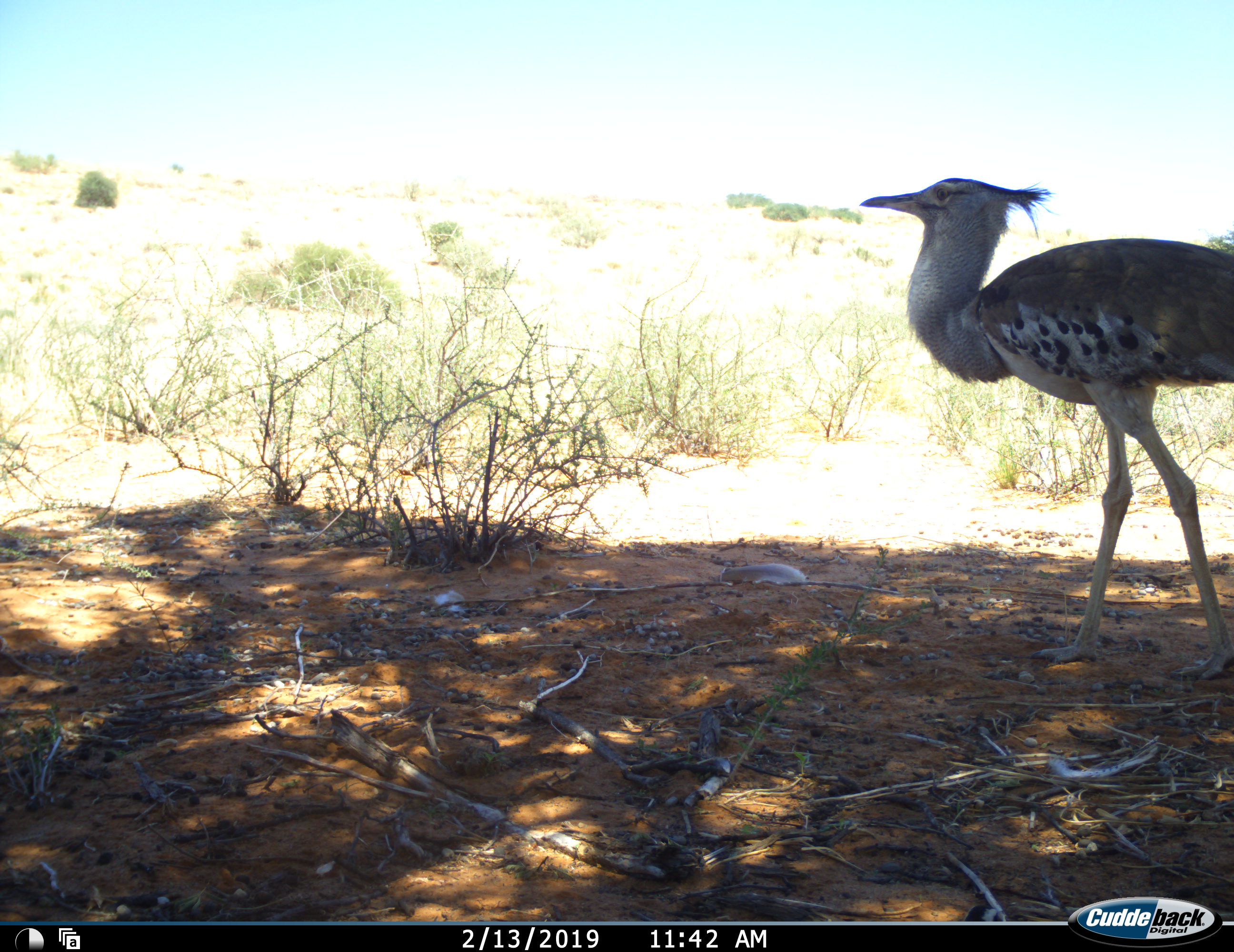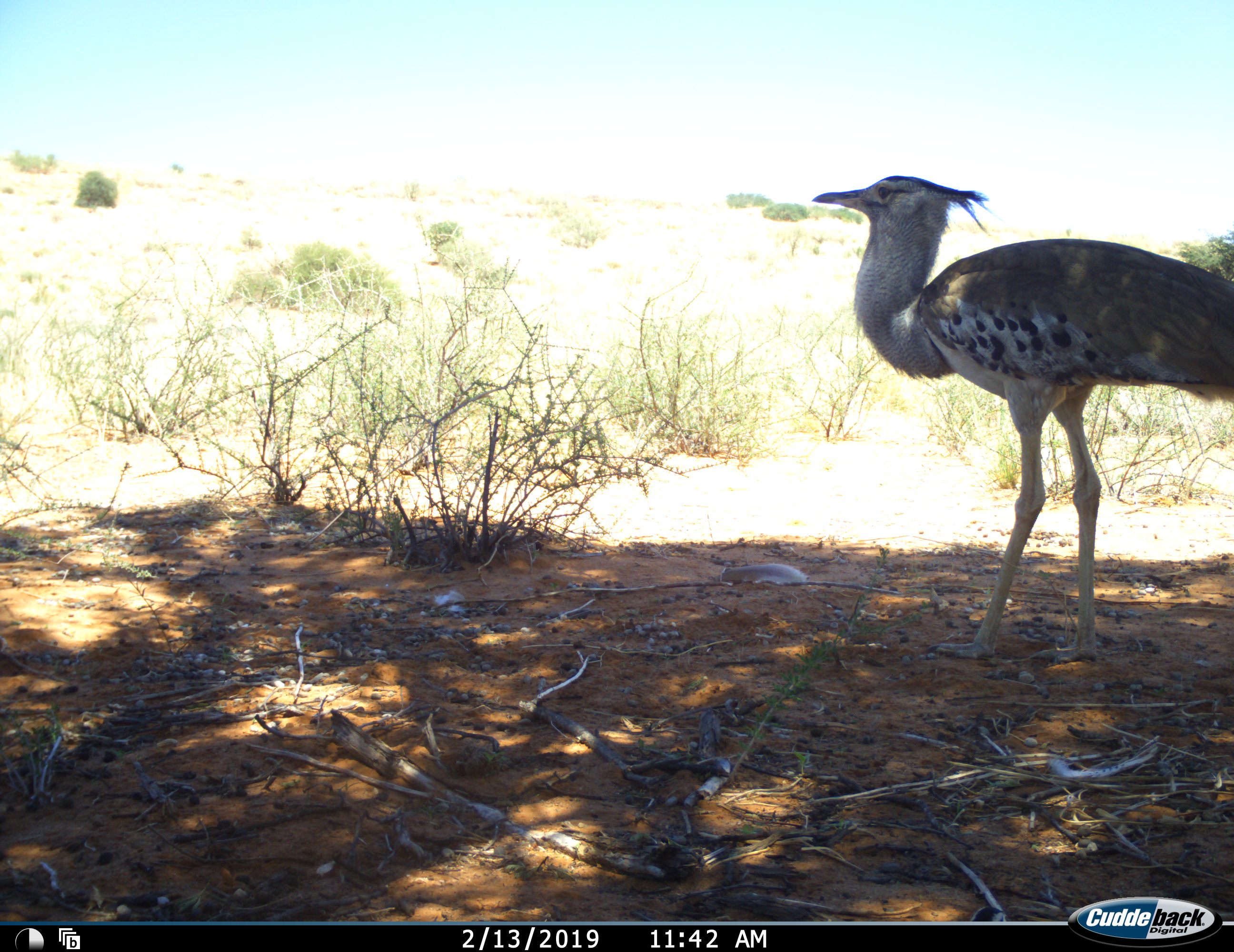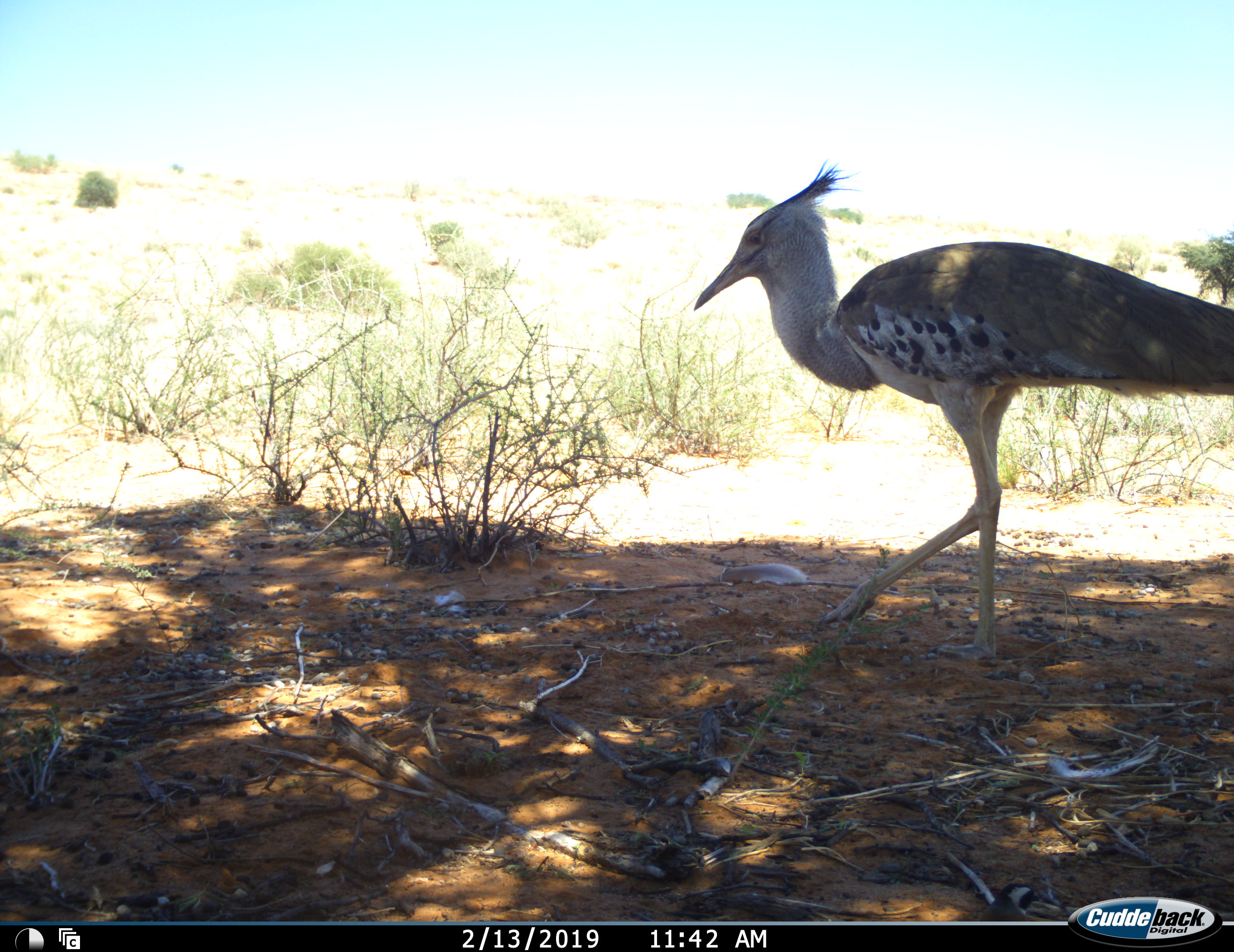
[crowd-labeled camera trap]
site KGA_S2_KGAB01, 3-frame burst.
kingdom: Animalia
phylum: Chordata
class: Aves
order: Otidiformes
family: Otididae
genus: Ardeotis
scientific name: Ardeotis kori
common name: kori bustard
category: bustardkori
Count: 1.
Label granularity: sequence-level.